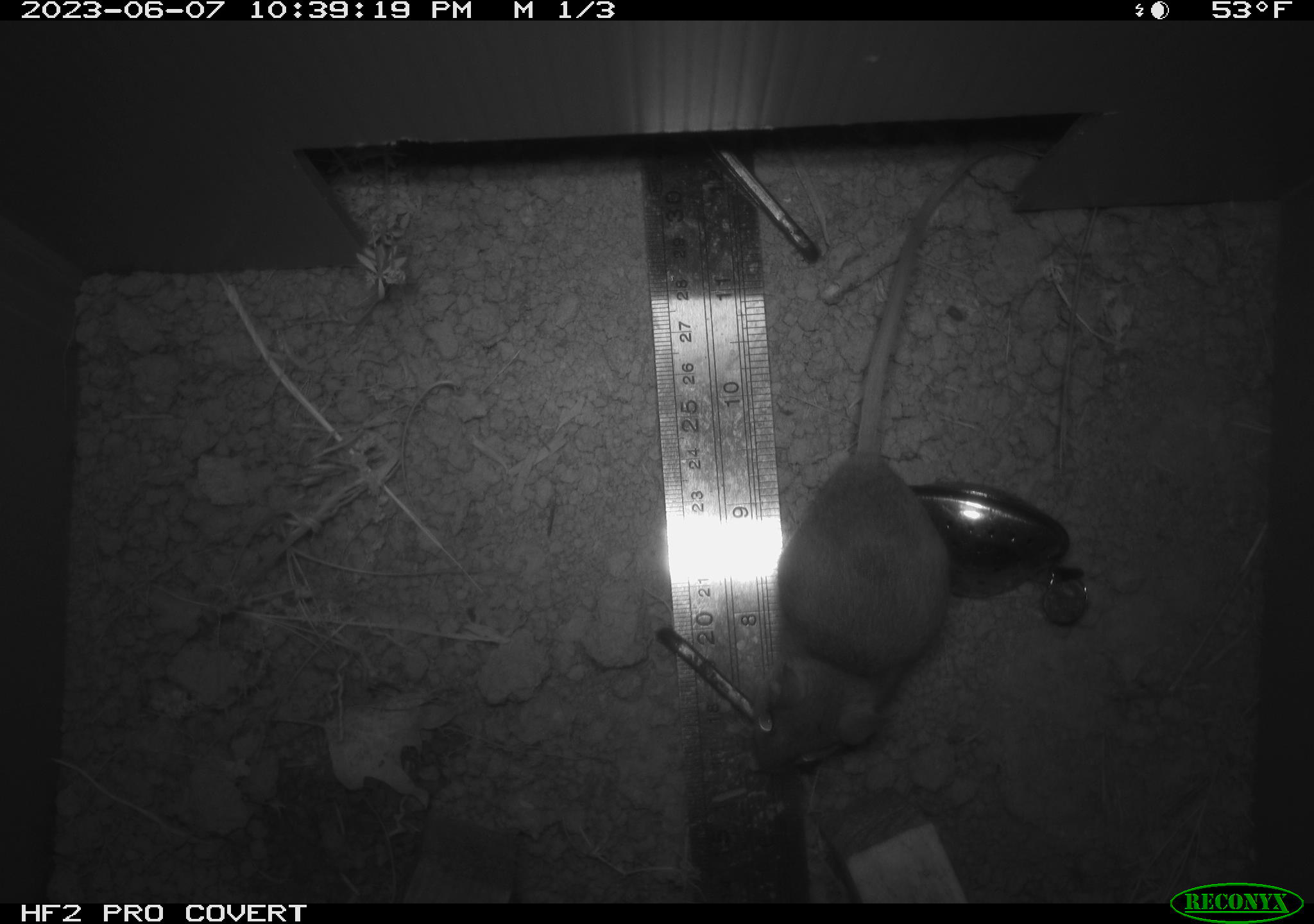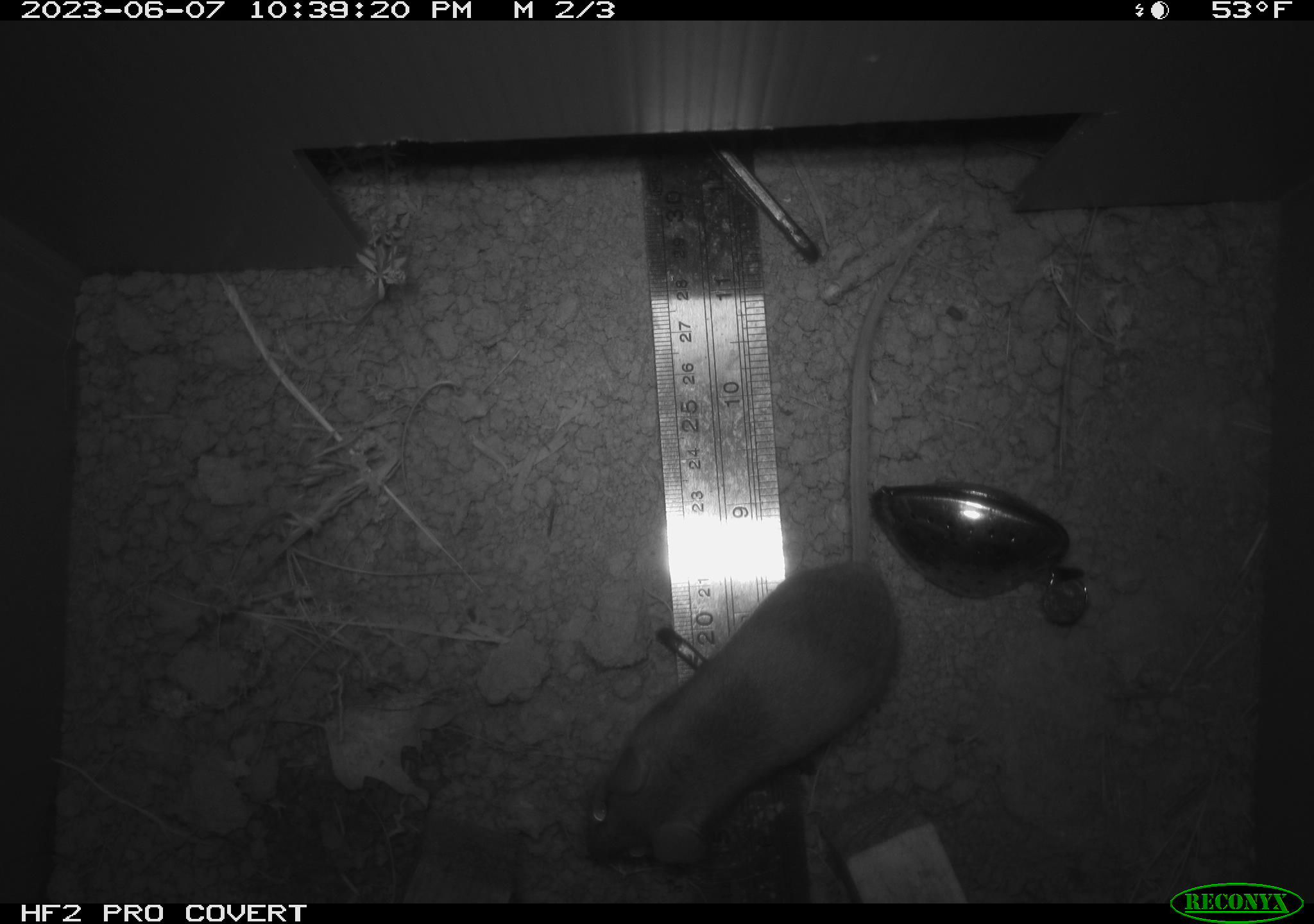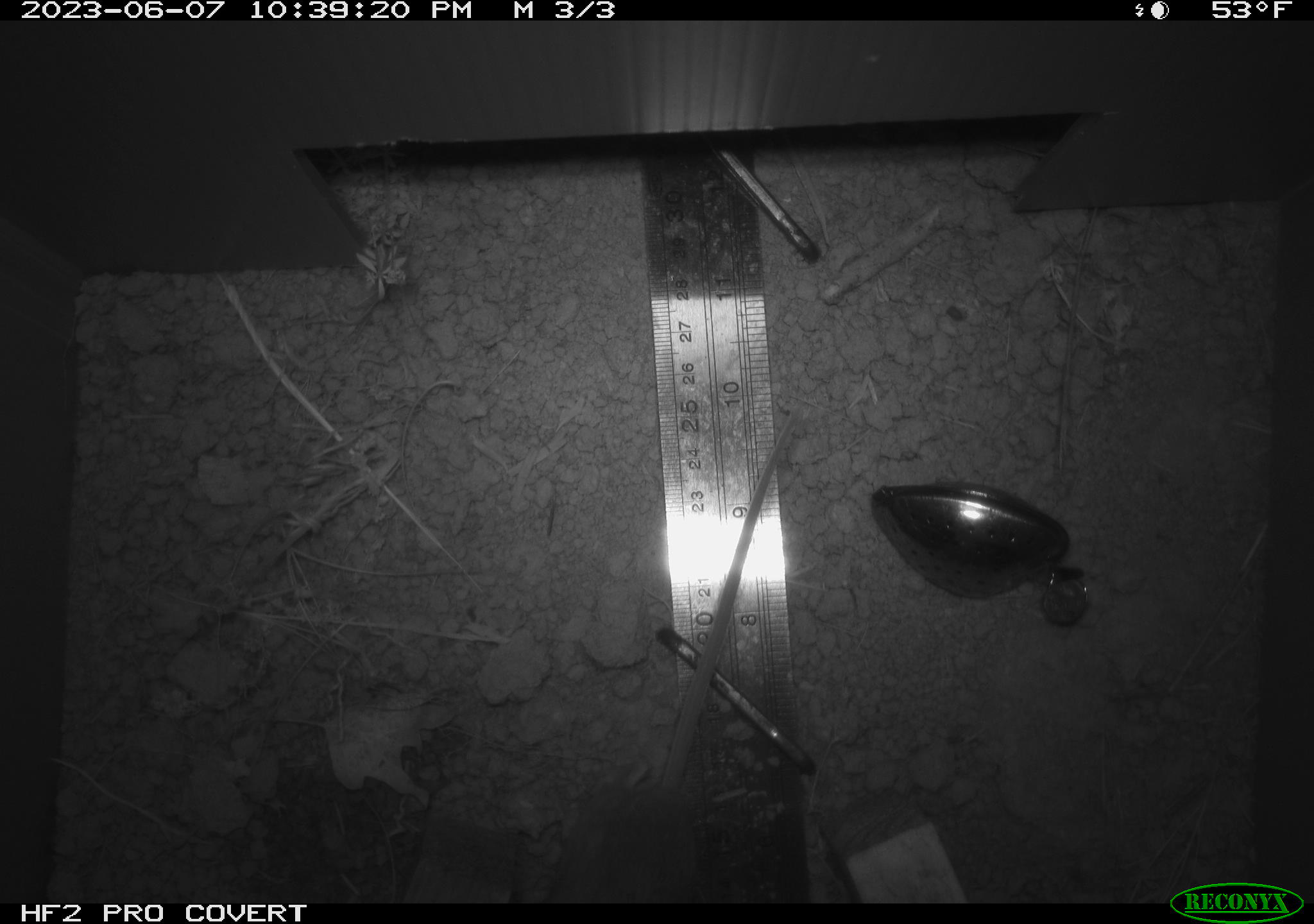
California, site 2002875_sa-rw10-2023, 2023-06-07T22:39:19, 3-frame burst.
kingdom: Animalia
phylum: Chordata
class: Mammalia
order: Rodentia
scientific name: Rodentia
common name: mouse species